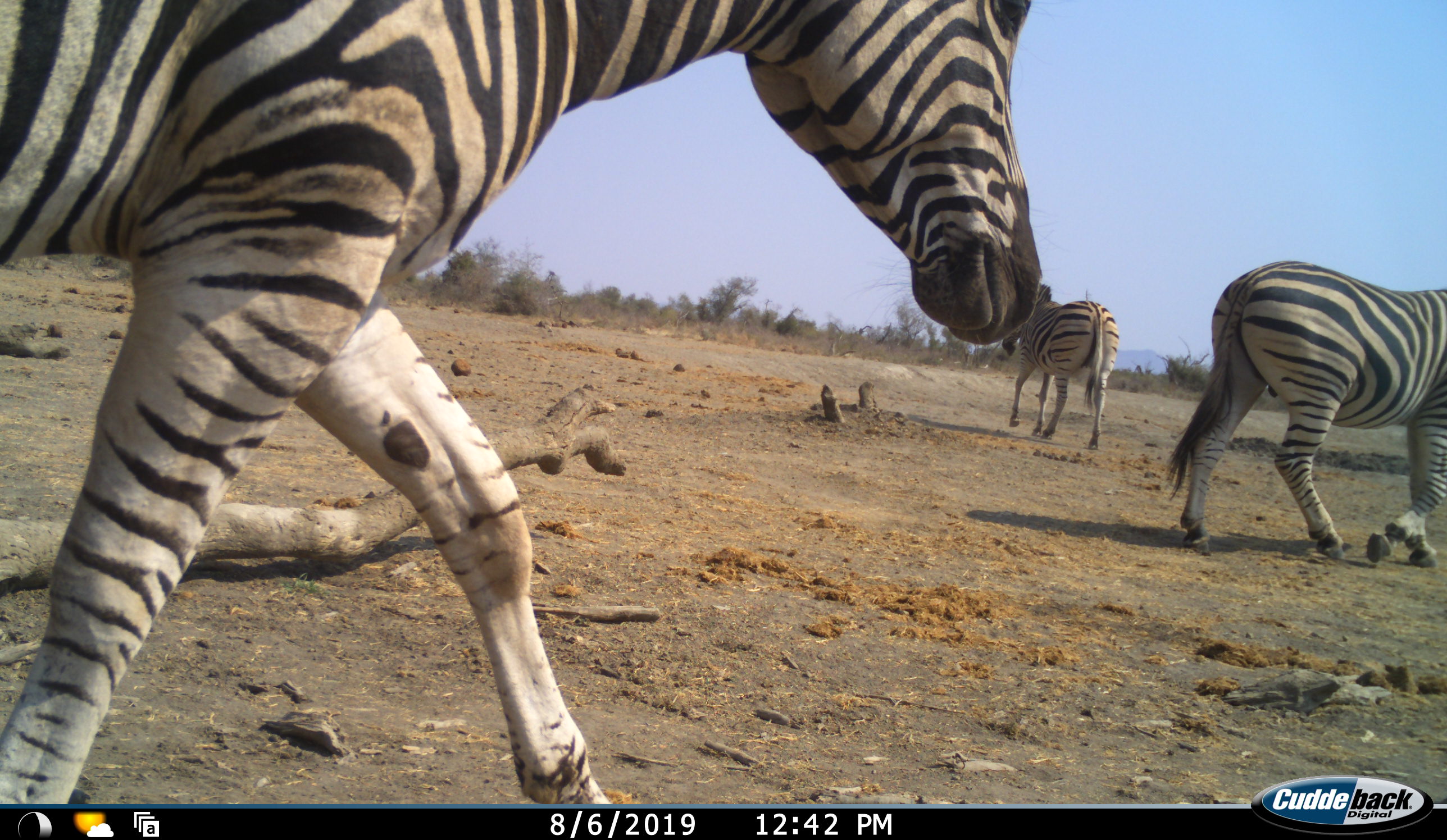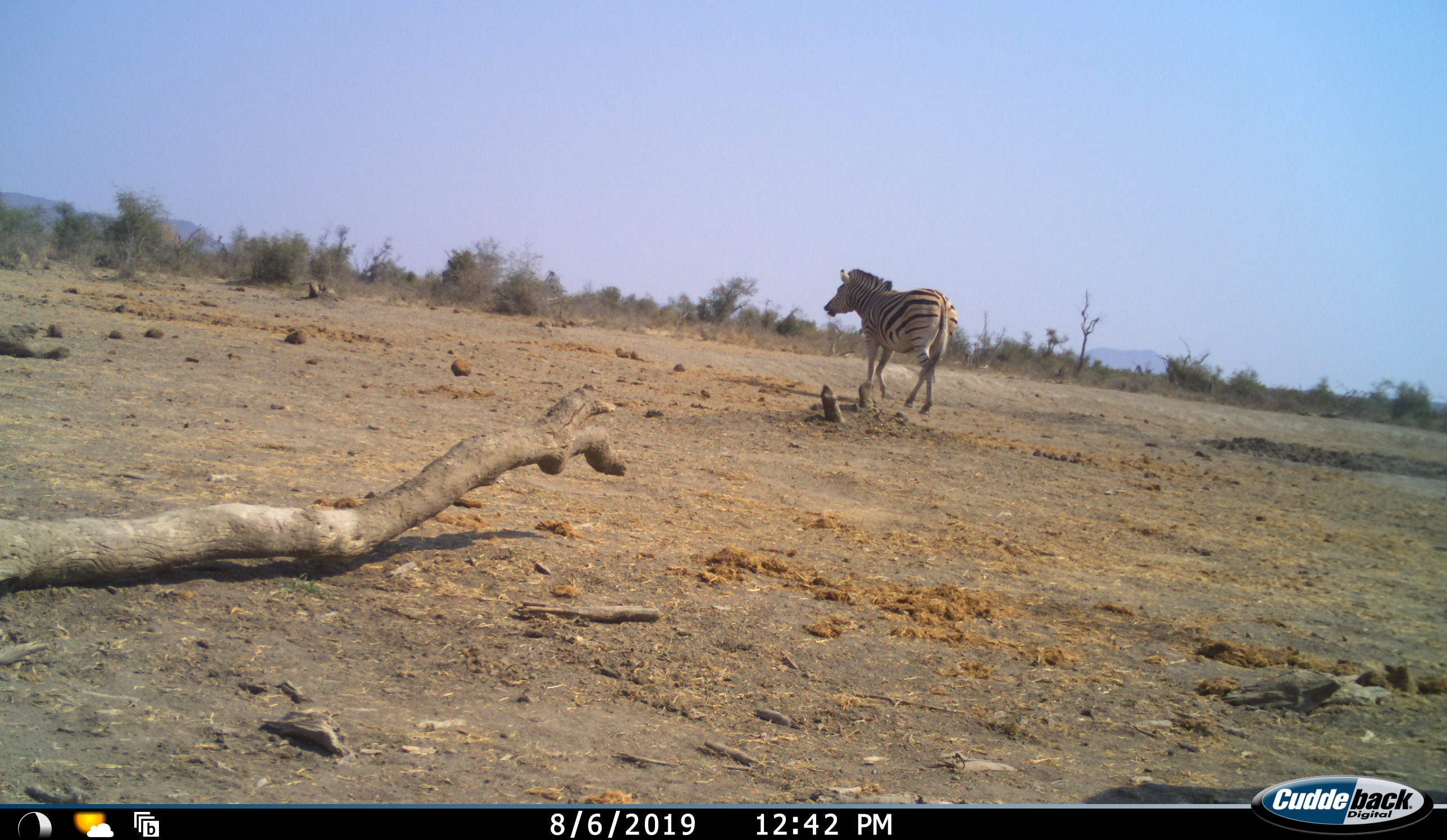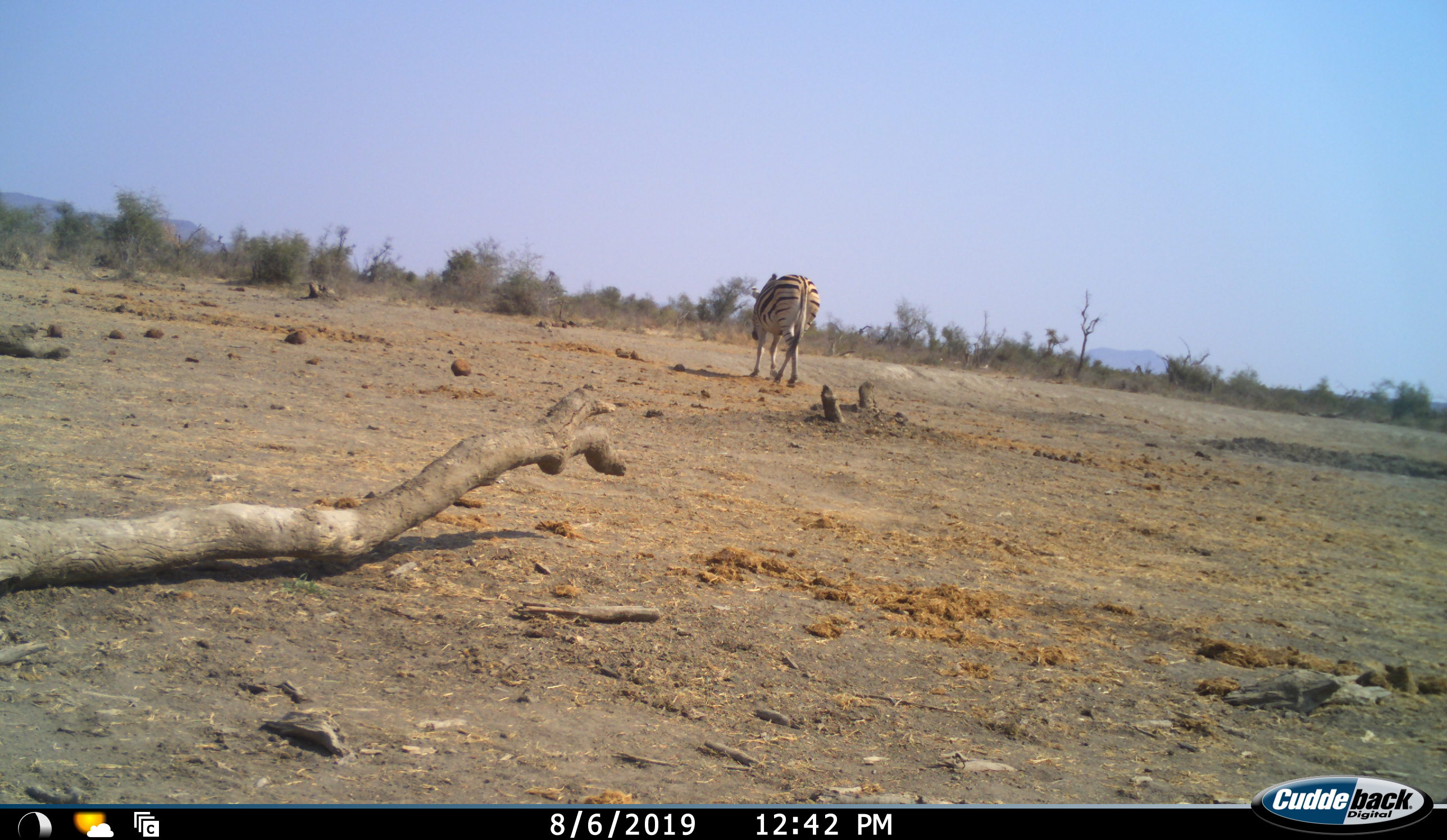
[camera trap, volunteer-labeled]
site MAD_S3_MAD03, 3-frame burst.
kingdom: Animalia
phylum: Chordata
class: Mammalia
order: Perissodactyla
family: Equidae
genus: Equus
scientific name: Equus quagga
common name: plains zebra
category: zebraplains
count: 3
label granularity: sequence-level